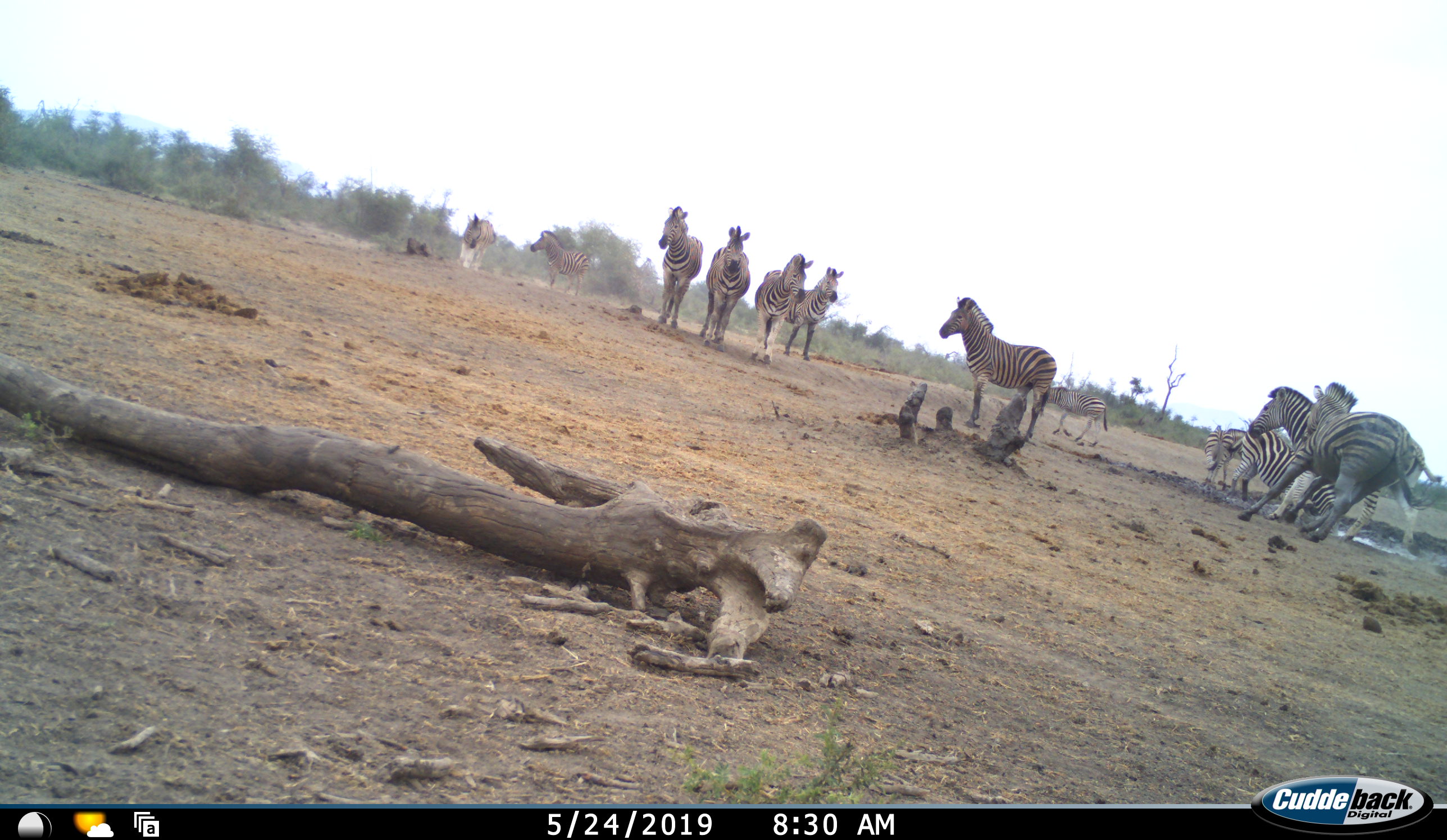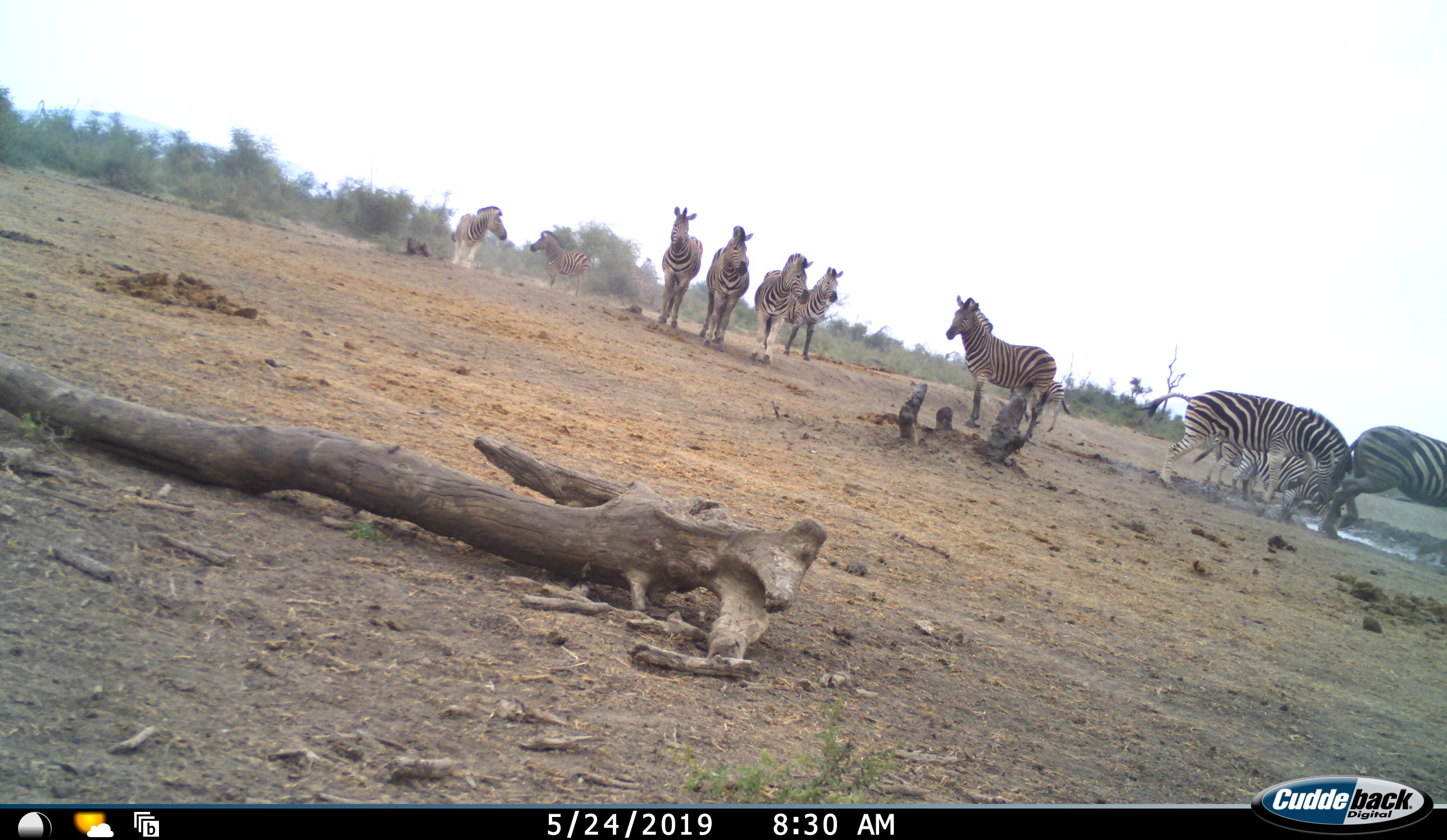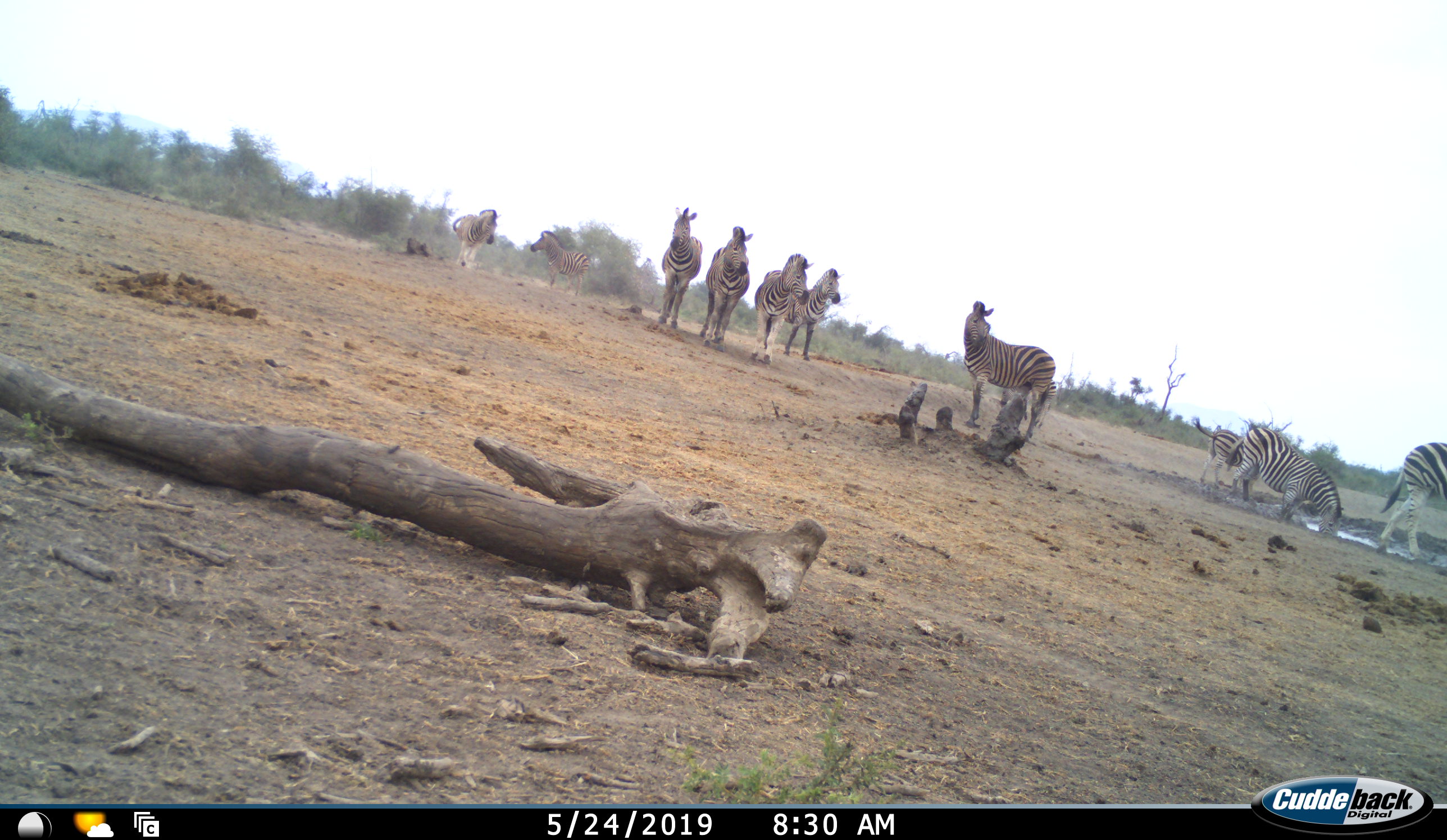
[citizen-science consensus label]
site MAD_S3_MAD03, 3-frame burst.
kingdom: Animalia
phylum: Chordata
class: Mammalia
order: Perissodactyla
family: Equidae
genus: Equus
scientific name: Equus quagga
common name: plains zebra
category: zebraplains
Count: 11-50.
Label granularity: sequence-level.